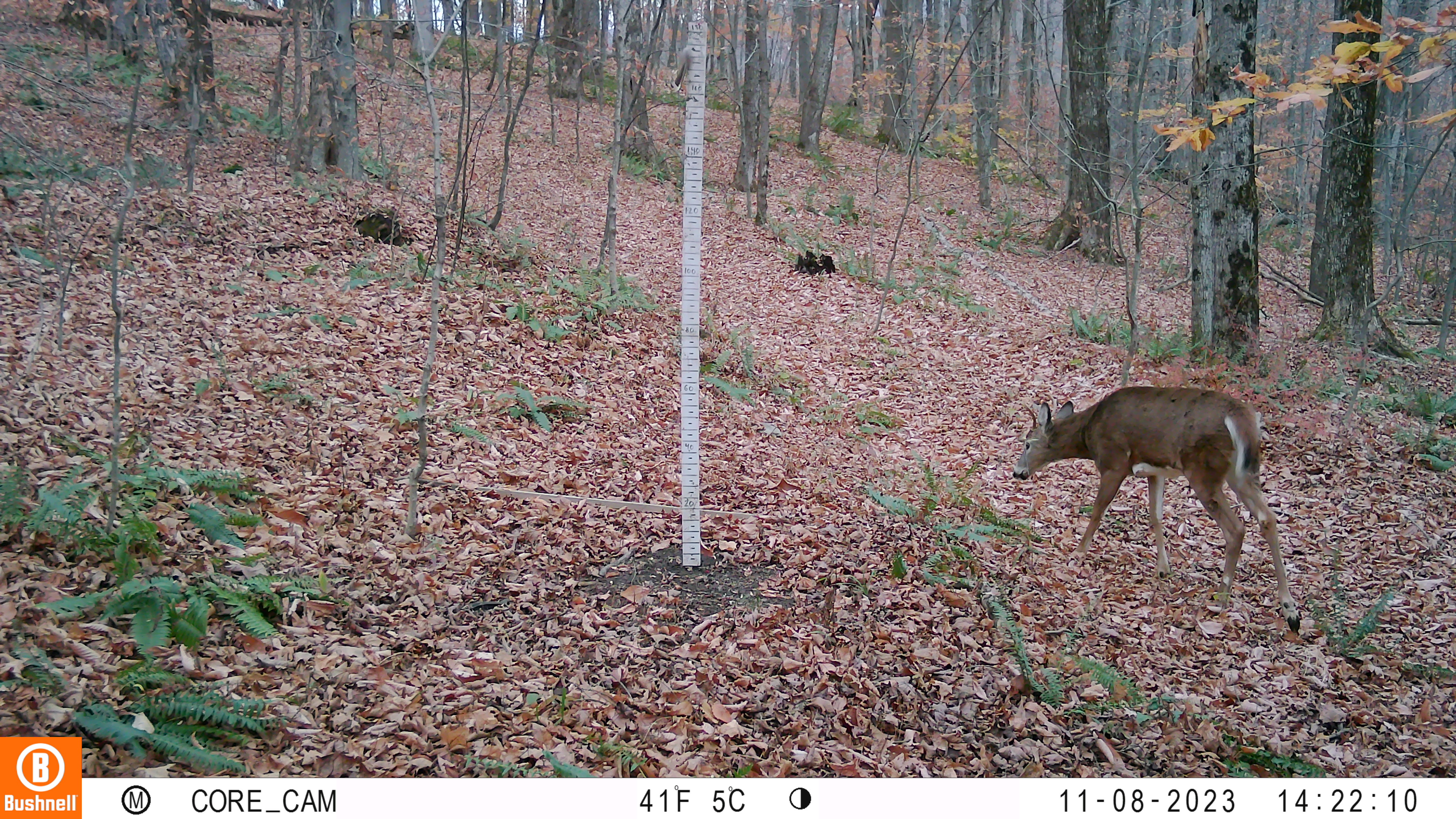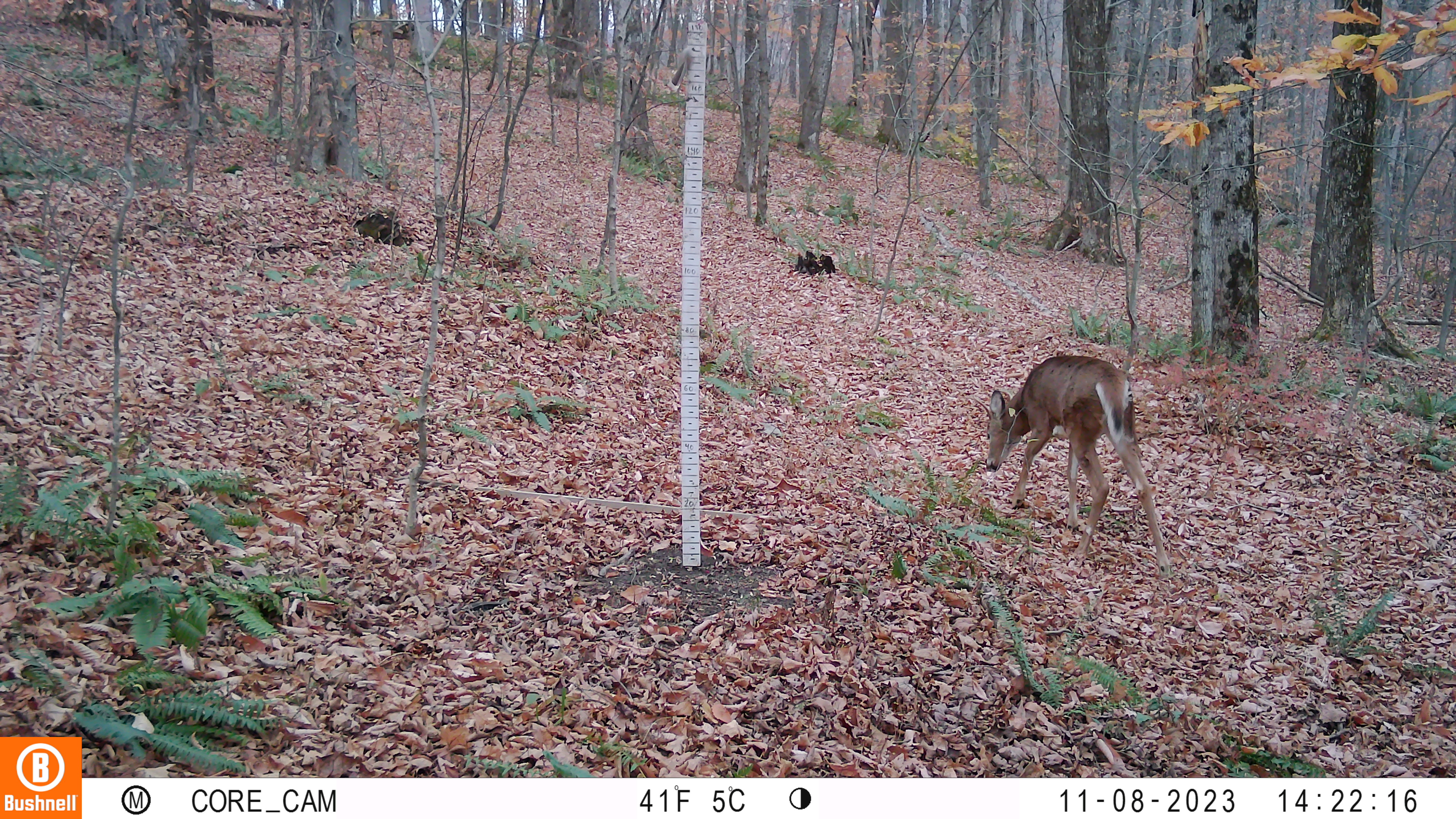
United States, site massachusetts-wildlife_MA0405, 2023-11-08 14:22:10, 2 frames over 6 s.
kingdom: Animalia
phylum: Chordata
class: Mammalia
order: Artiodactyla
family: Cervidae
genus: Odocoileus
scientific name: Odocoileus virginianus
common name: white-tailed deer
White-tailed deer (Odocoileus virginianus).